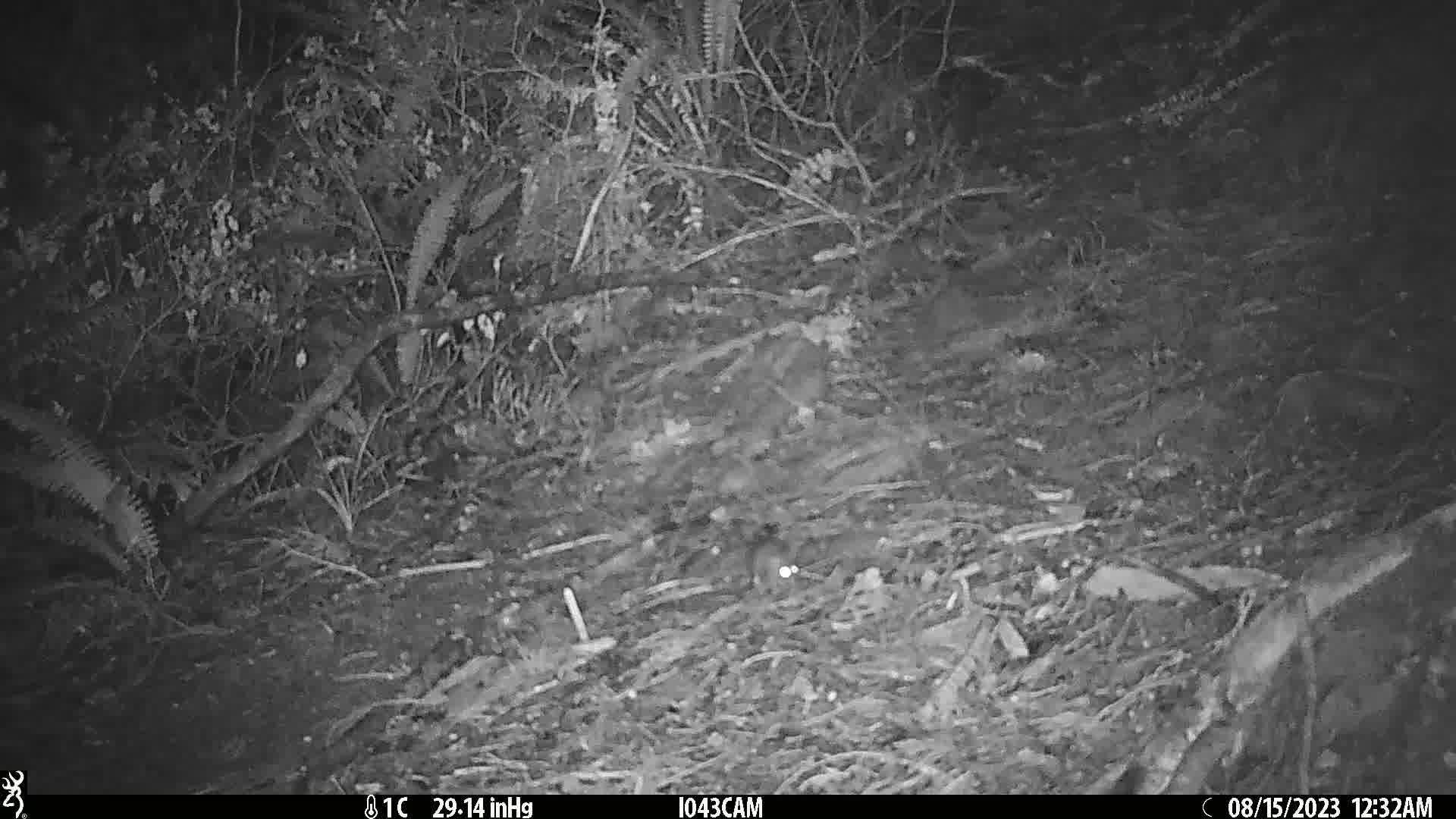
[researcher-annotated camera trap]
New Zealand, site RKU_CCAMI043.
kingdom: Animalia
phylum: Chordata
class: Mammalia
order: Rodentia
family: Muridae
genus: Rattus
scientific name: Rattus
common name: rat